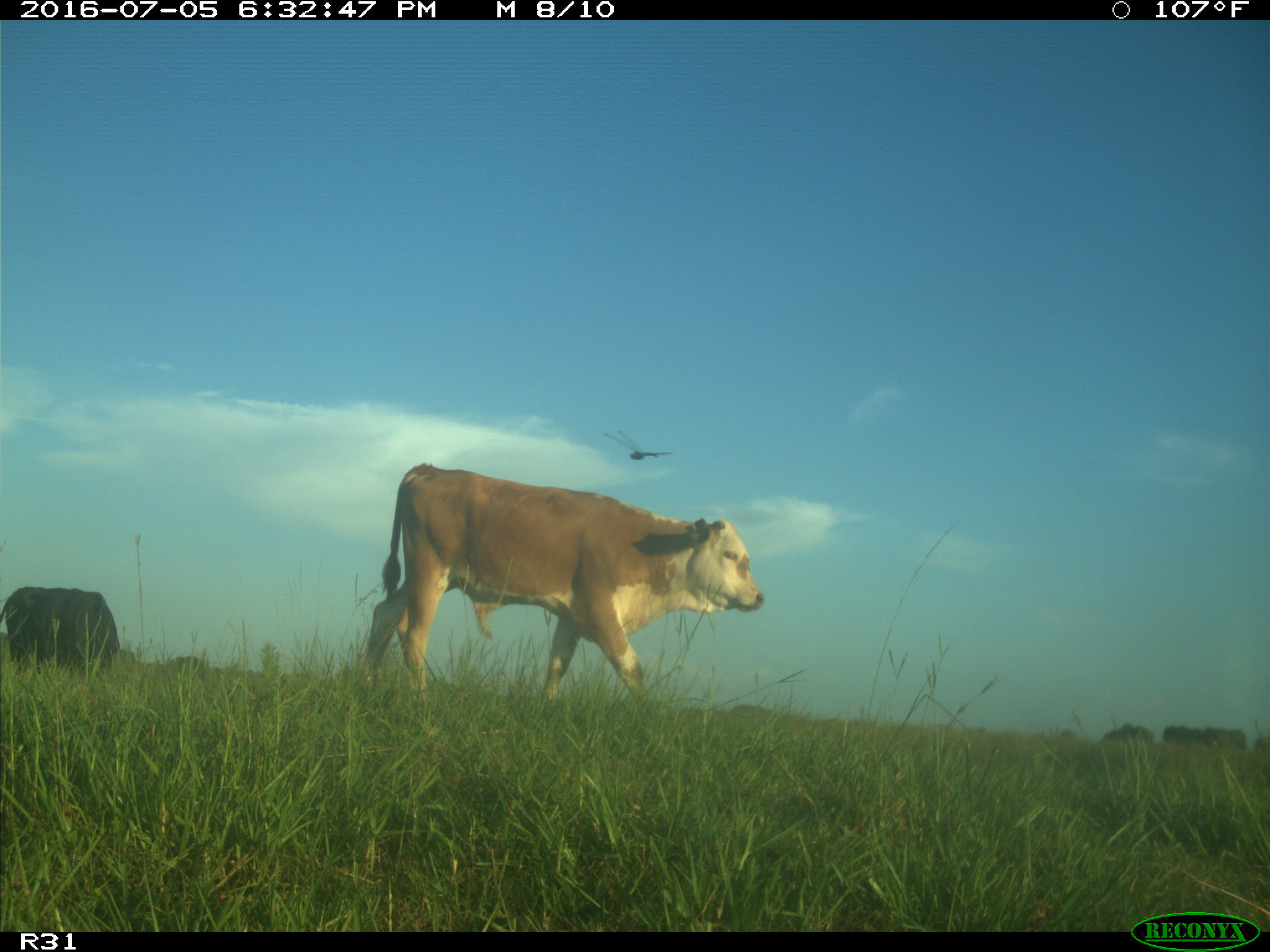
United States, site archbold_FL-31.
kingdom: Animalia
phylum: Chordata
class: Mammalia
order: Artiodactyla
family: Bovidae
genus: Bos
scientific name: Bos taurus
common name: domestic cow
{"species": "Bos taurus (domestic cow)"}